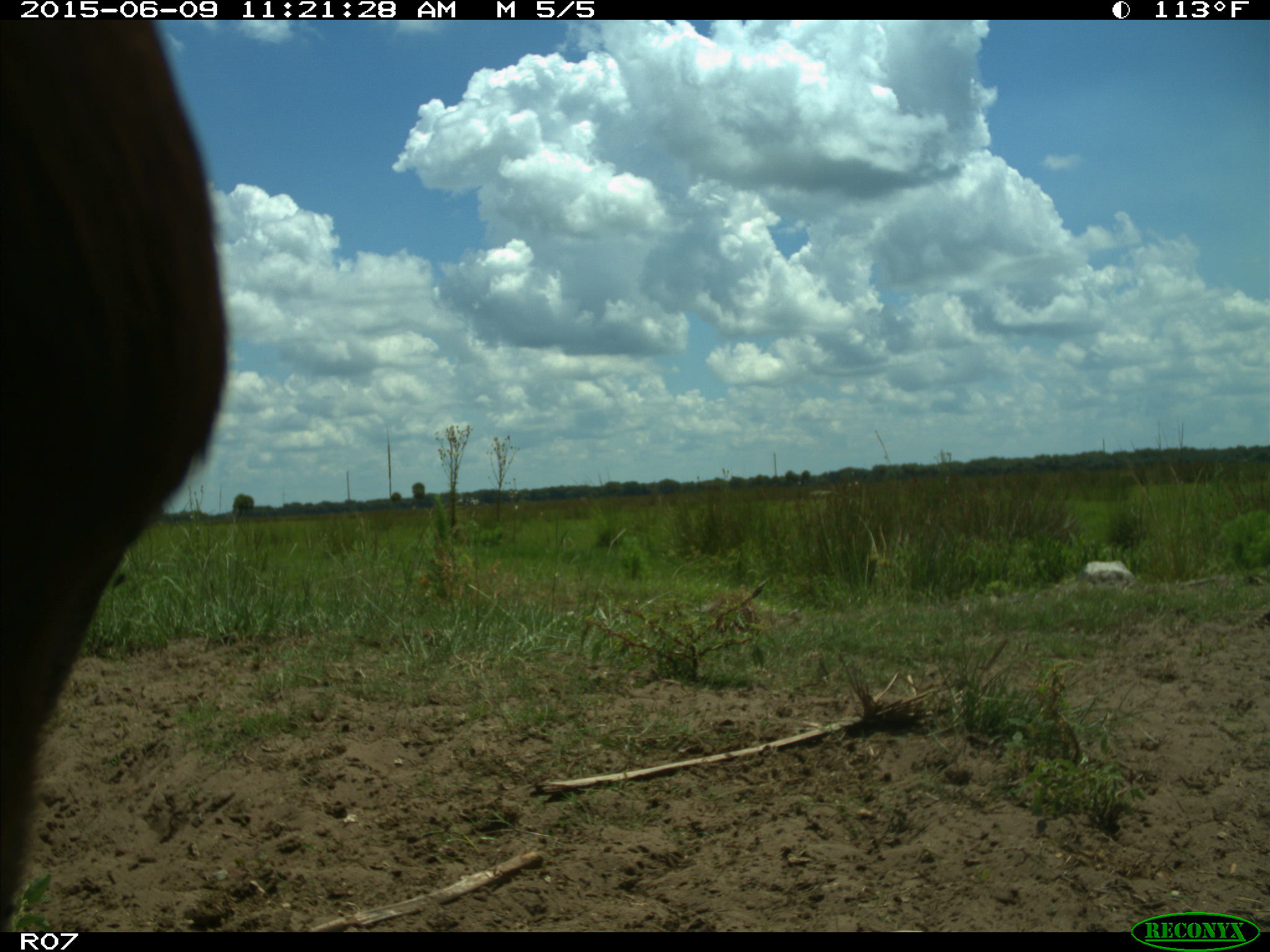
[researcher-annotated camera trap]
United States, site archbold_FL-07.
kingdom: Animalia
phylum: Chordata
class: Mammalia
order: Artiodactyla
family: Bovidae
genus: Bos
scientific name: Bos taurus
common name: domestic cow